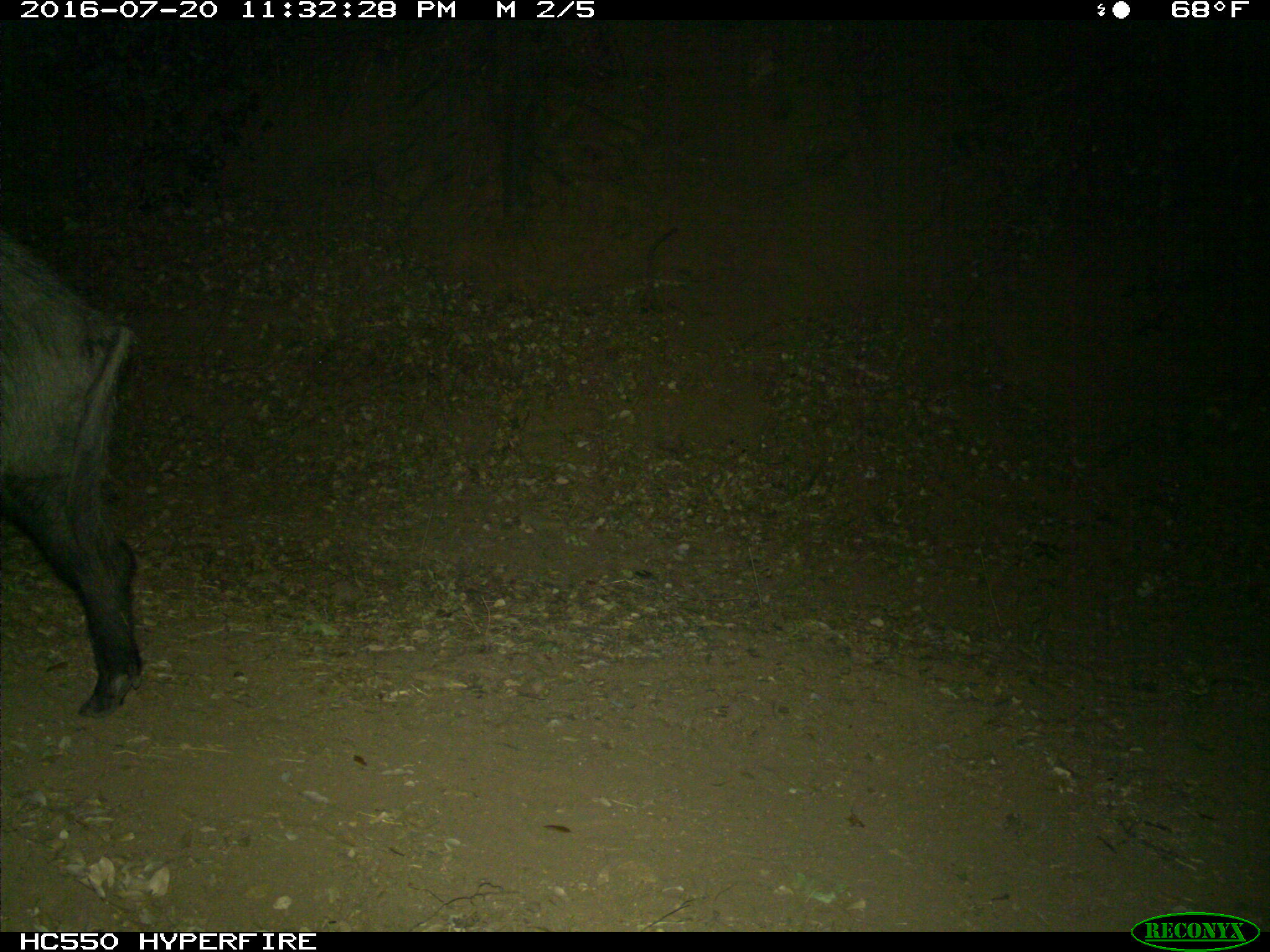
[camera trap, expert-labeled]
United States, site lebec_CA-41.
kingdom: Animalia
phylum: Chordata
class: Mammalia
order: Artiodactyla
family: Suidae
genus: Sus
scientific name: Sus scrofa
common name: wild boar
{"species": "Sus scrofa (wild boar)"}